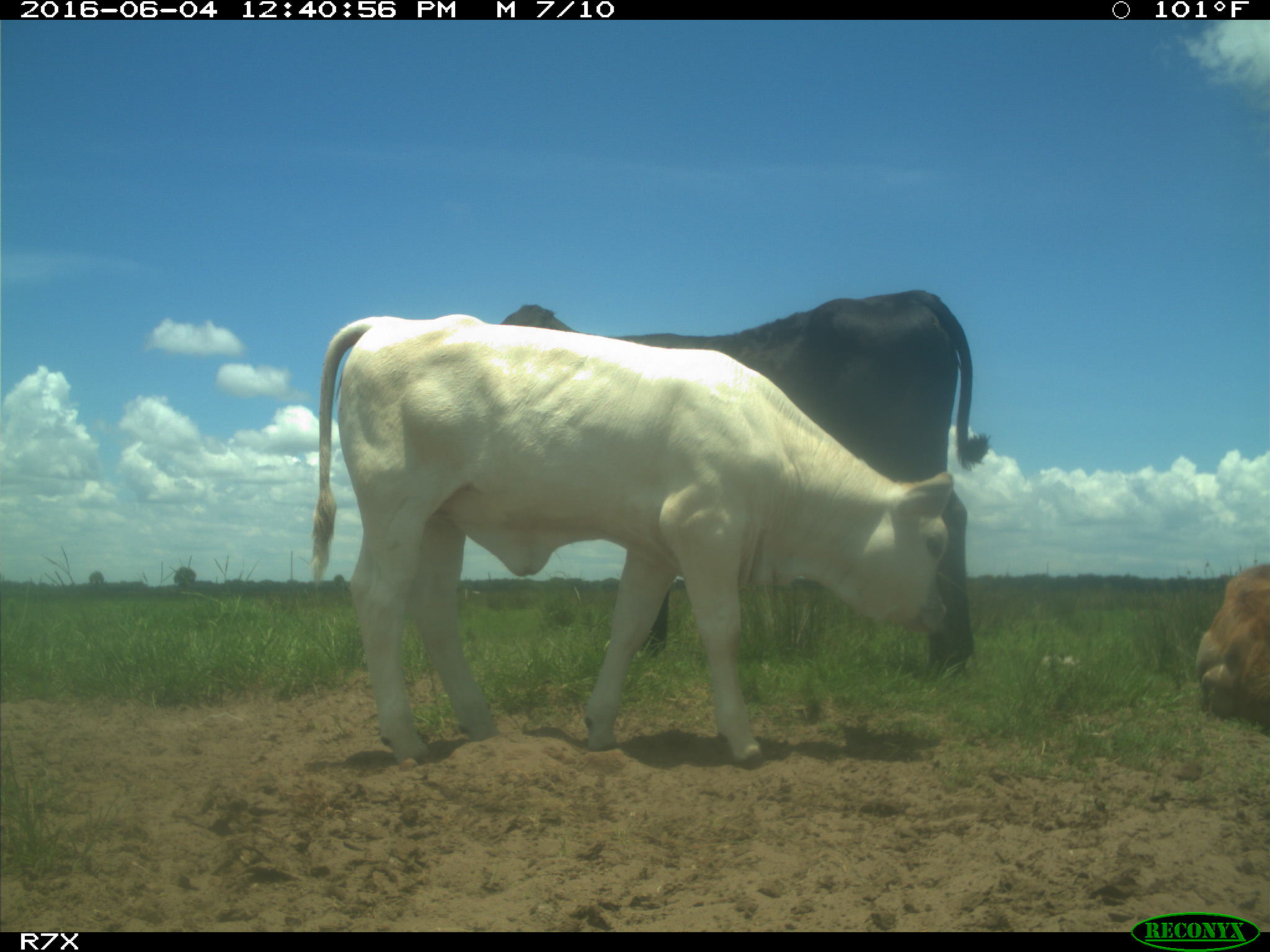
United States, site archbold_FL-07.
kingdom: Animalia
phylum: Chordata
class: Mammalia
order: Artiodactyla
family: Bovidae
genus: Bos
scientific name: Bos taurus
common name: domestic cow